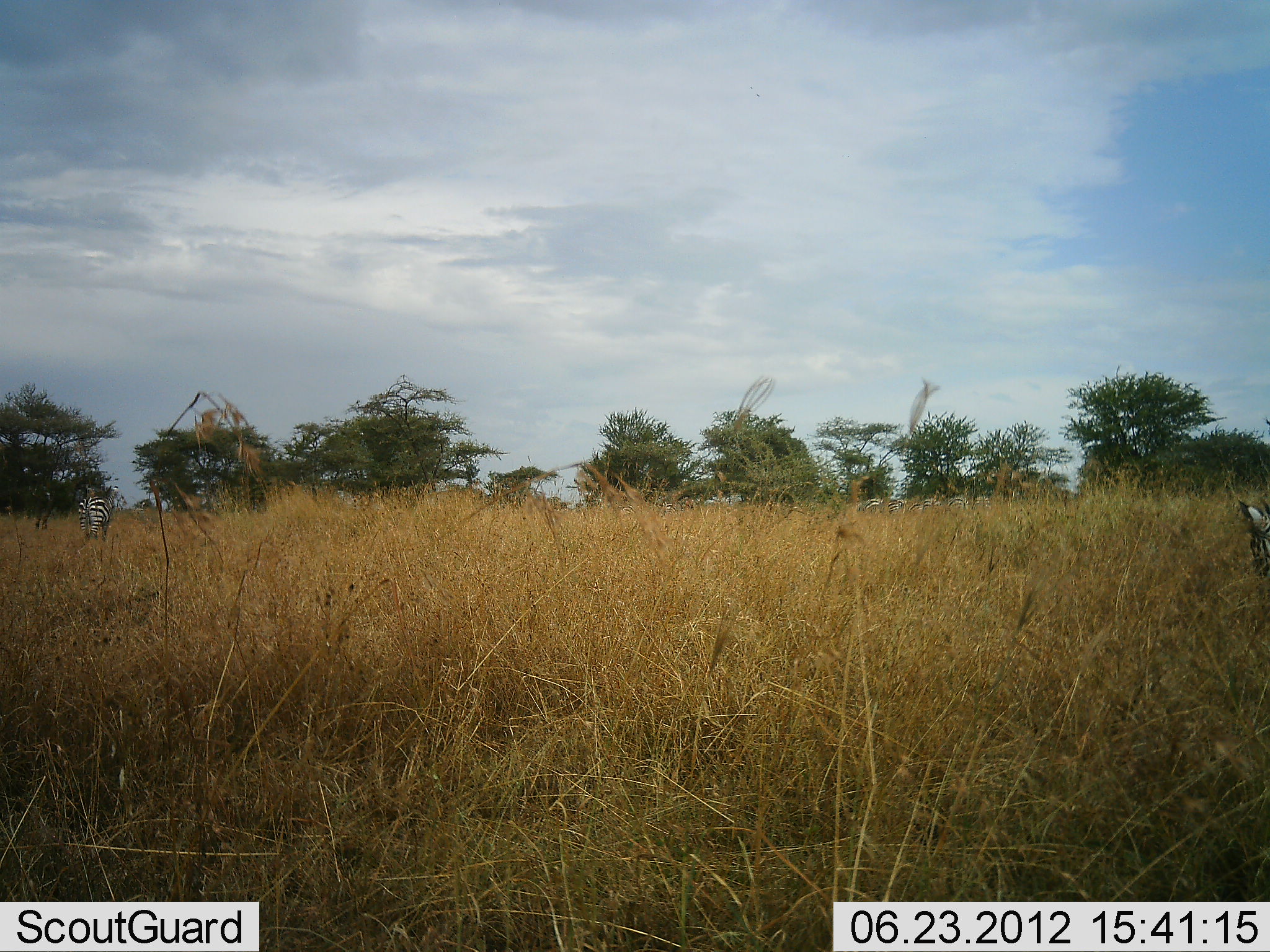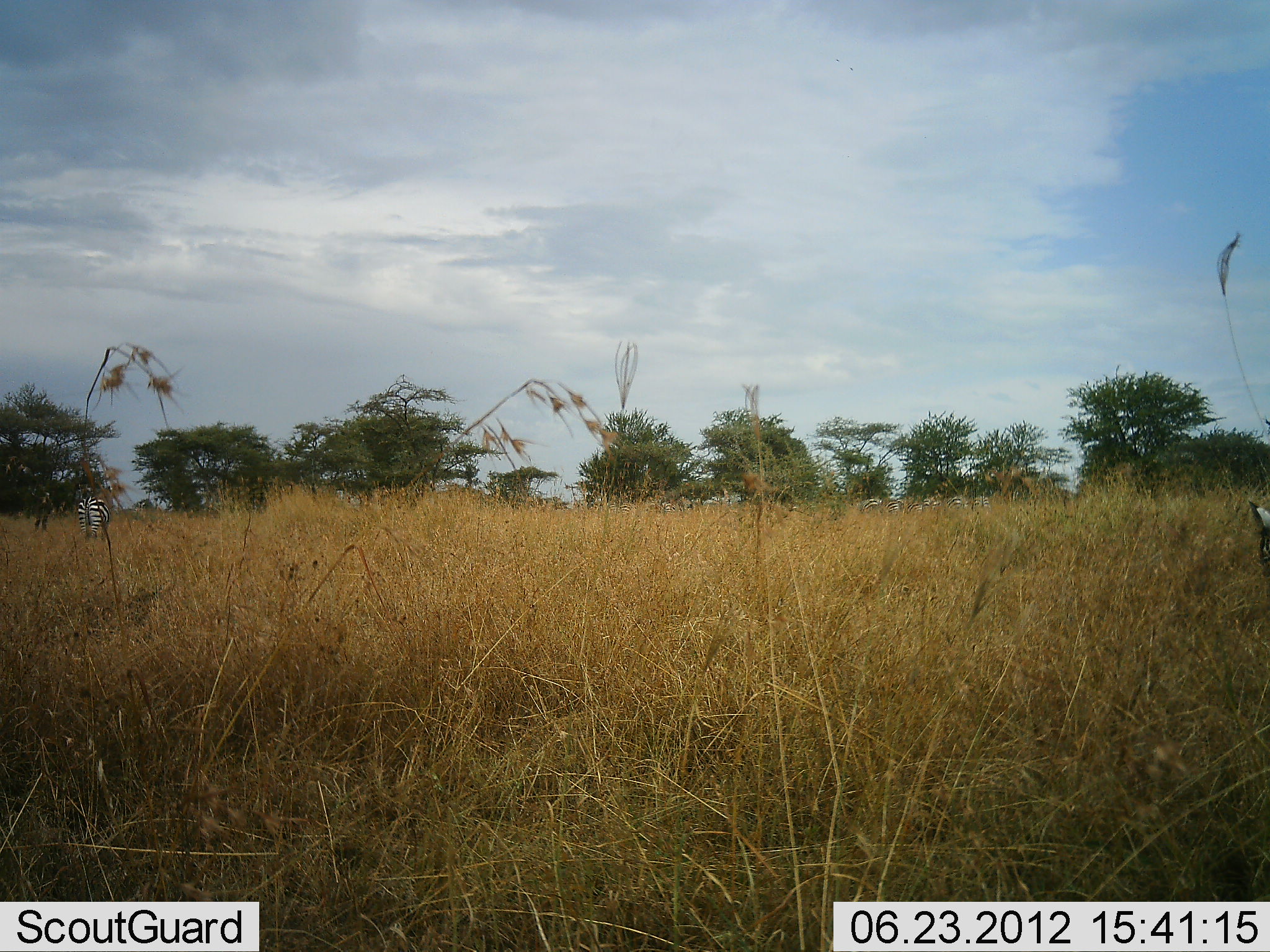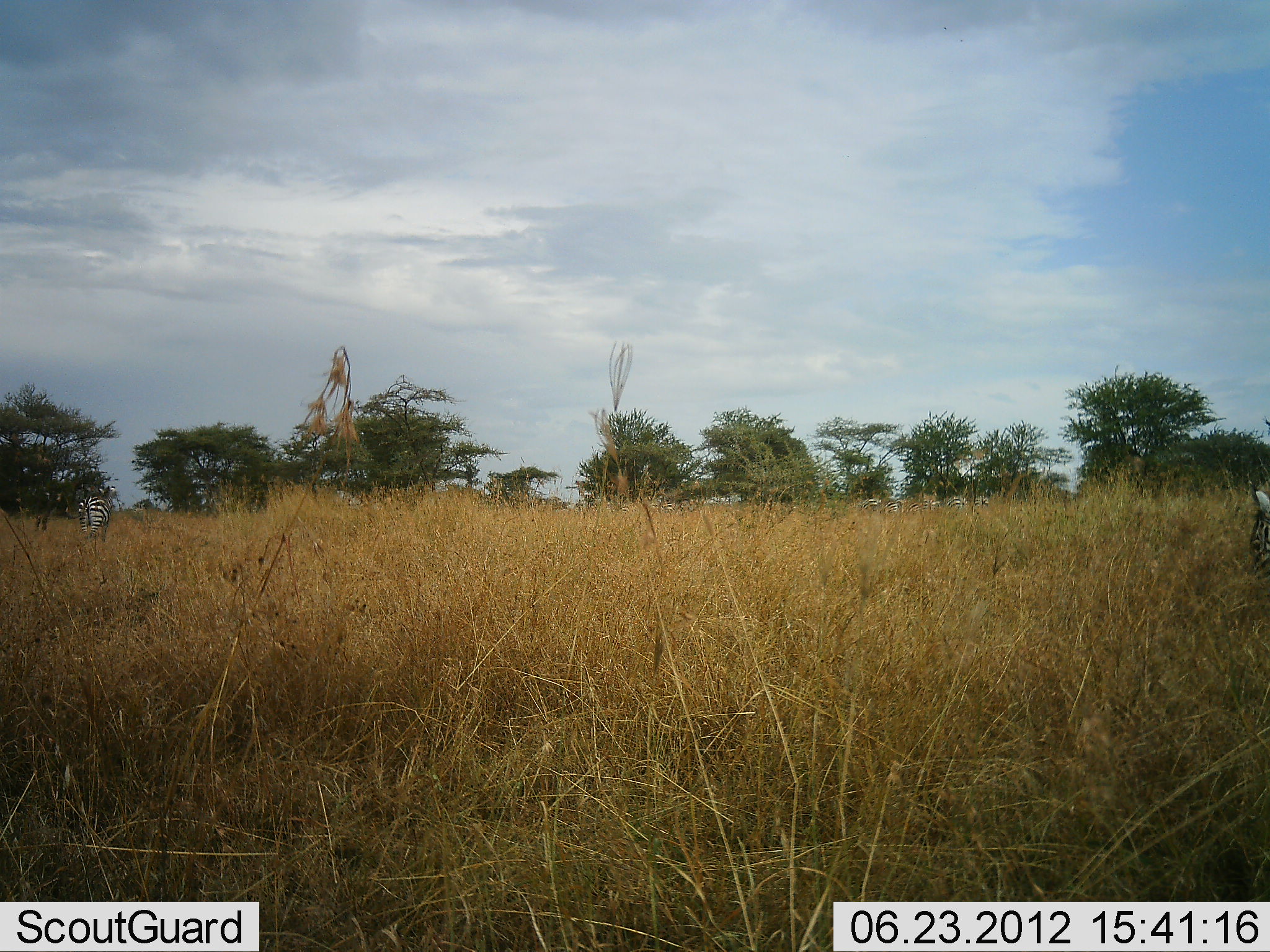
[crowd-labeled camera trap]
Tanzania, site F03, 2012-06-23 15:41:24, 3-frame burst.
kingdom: Animalia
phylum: Chordata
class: Mammalia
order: Perissodactyla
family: Equidae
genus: Equus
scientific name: Equus quagga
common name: plains zebra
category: zebra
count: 2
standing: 70%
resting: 0%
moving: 0%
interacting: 0%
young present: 0%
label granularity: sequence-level